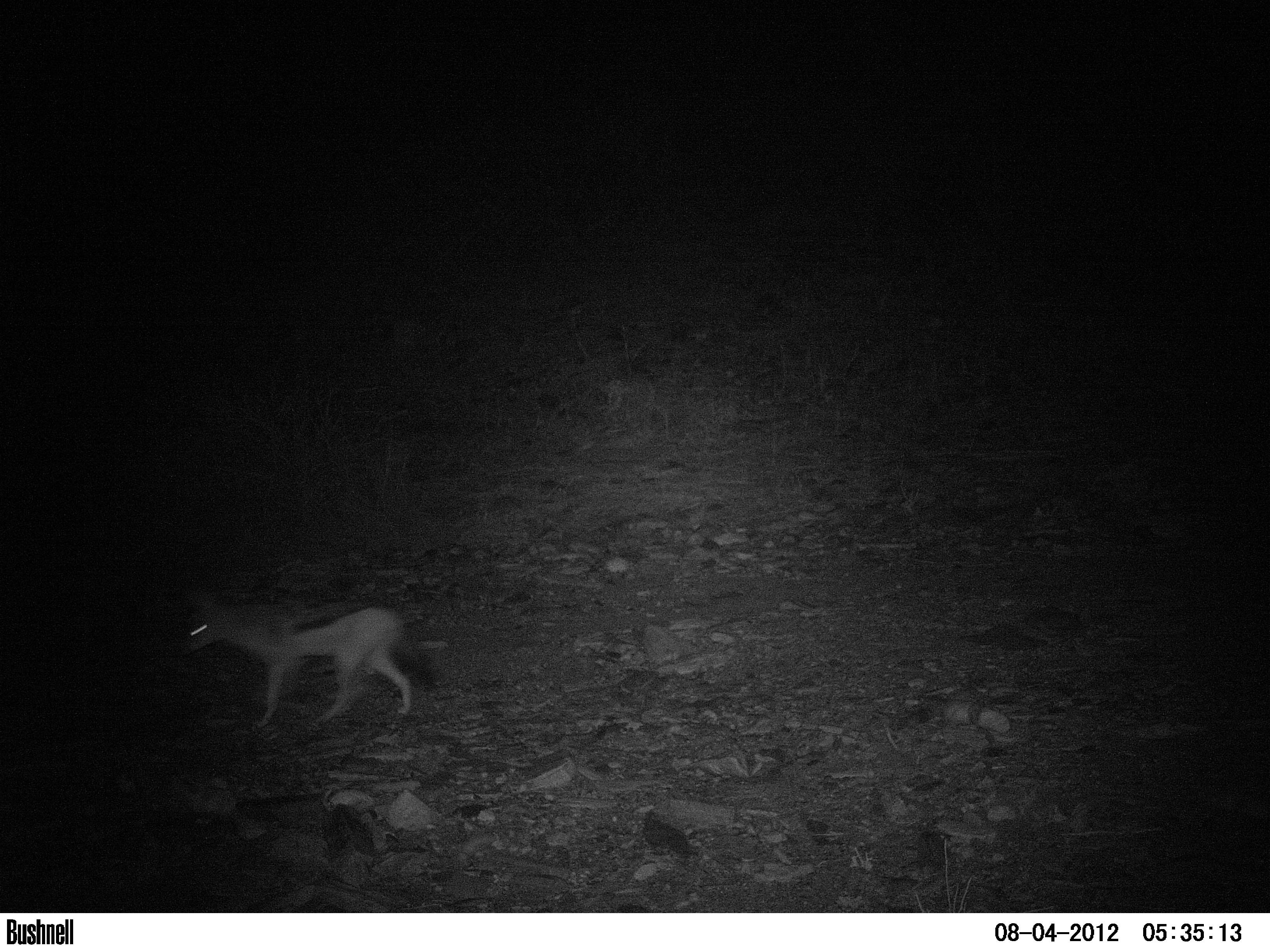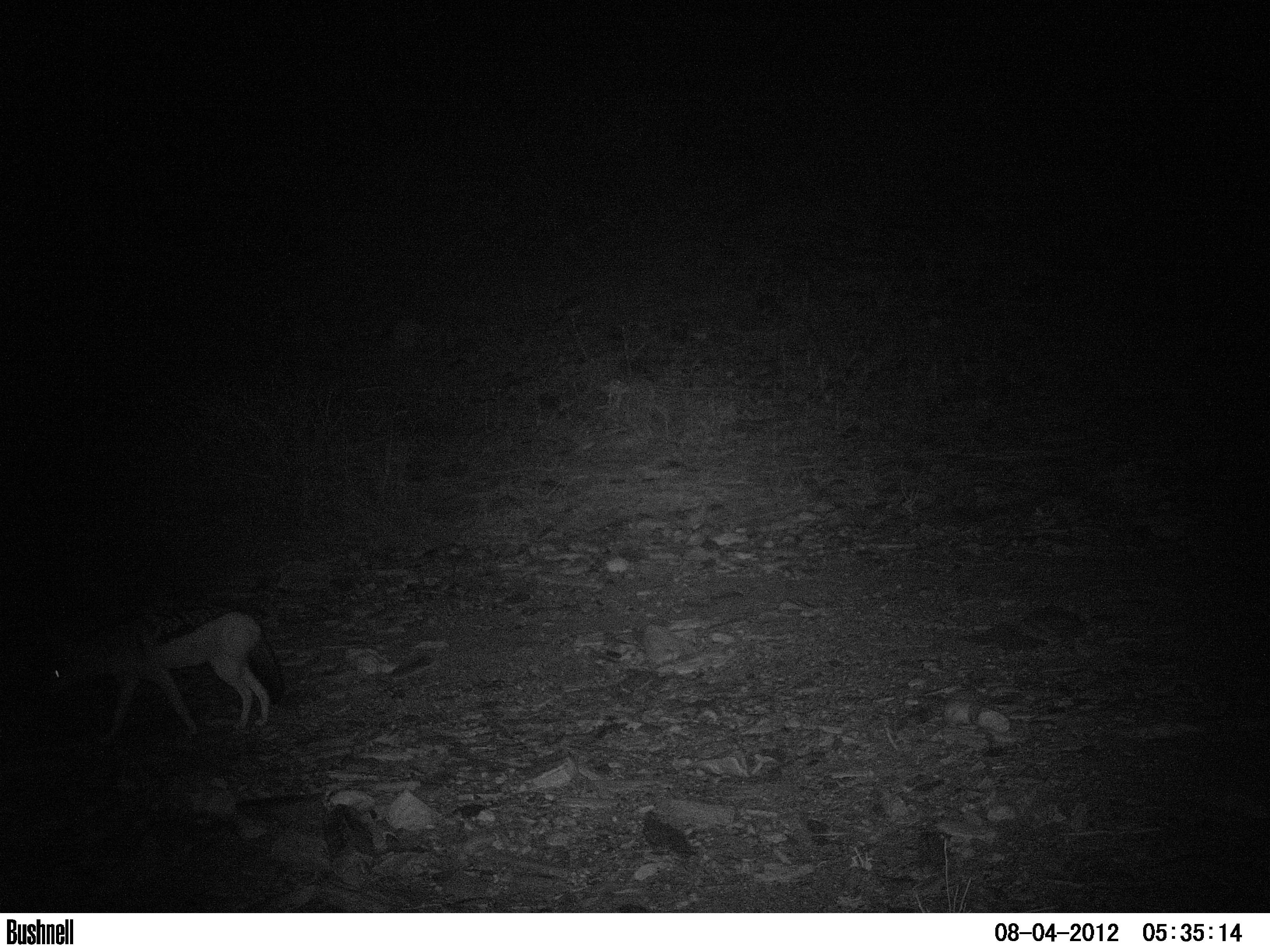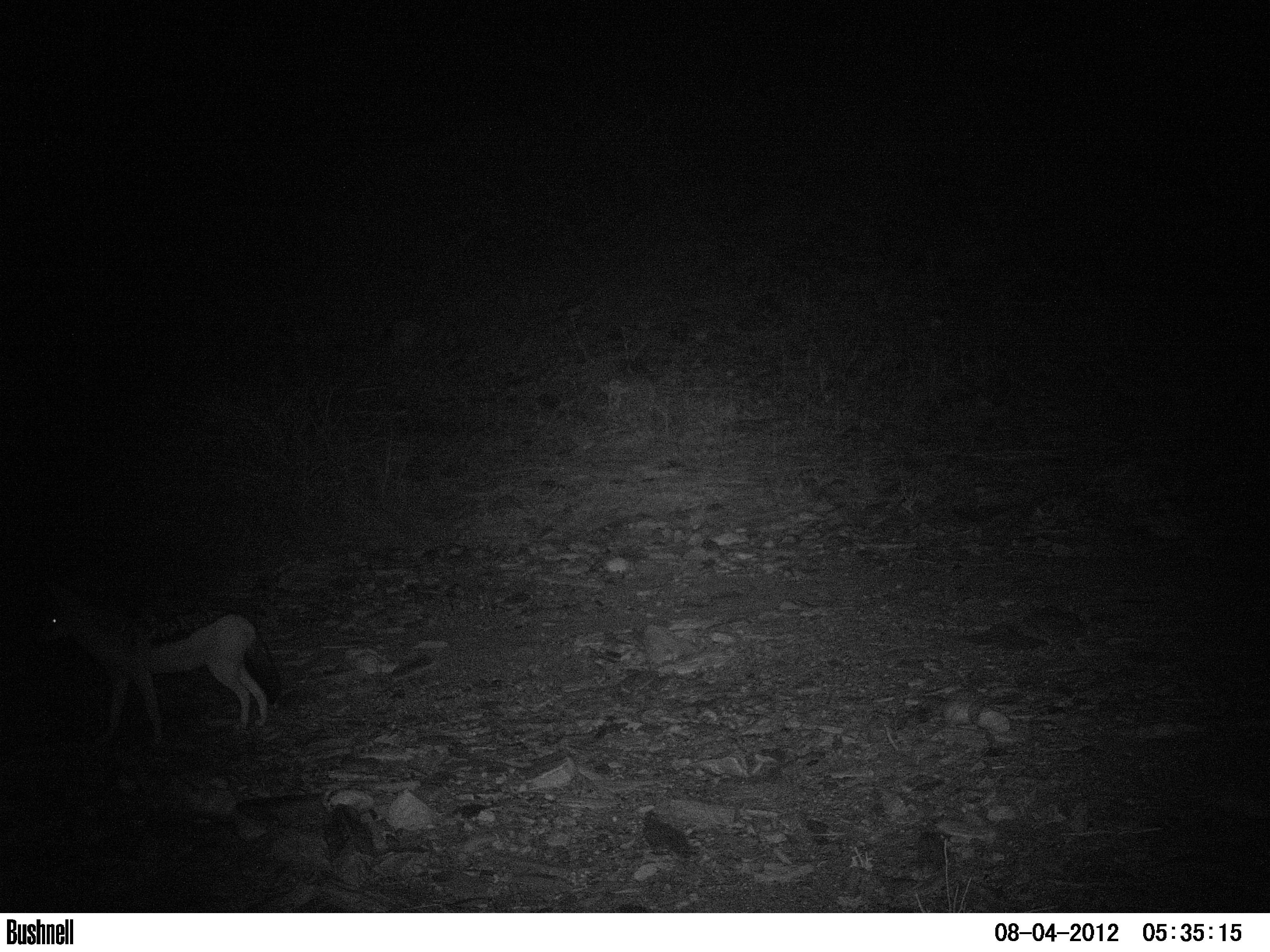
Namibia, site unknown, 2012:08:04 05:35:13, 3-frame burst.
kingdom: Animalia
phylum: Chordata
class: Mammalia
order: Carnivora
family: Canidae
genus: Lupulella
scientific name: Lupulella mesomelas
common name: black-backed jackal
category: canis mesomelas